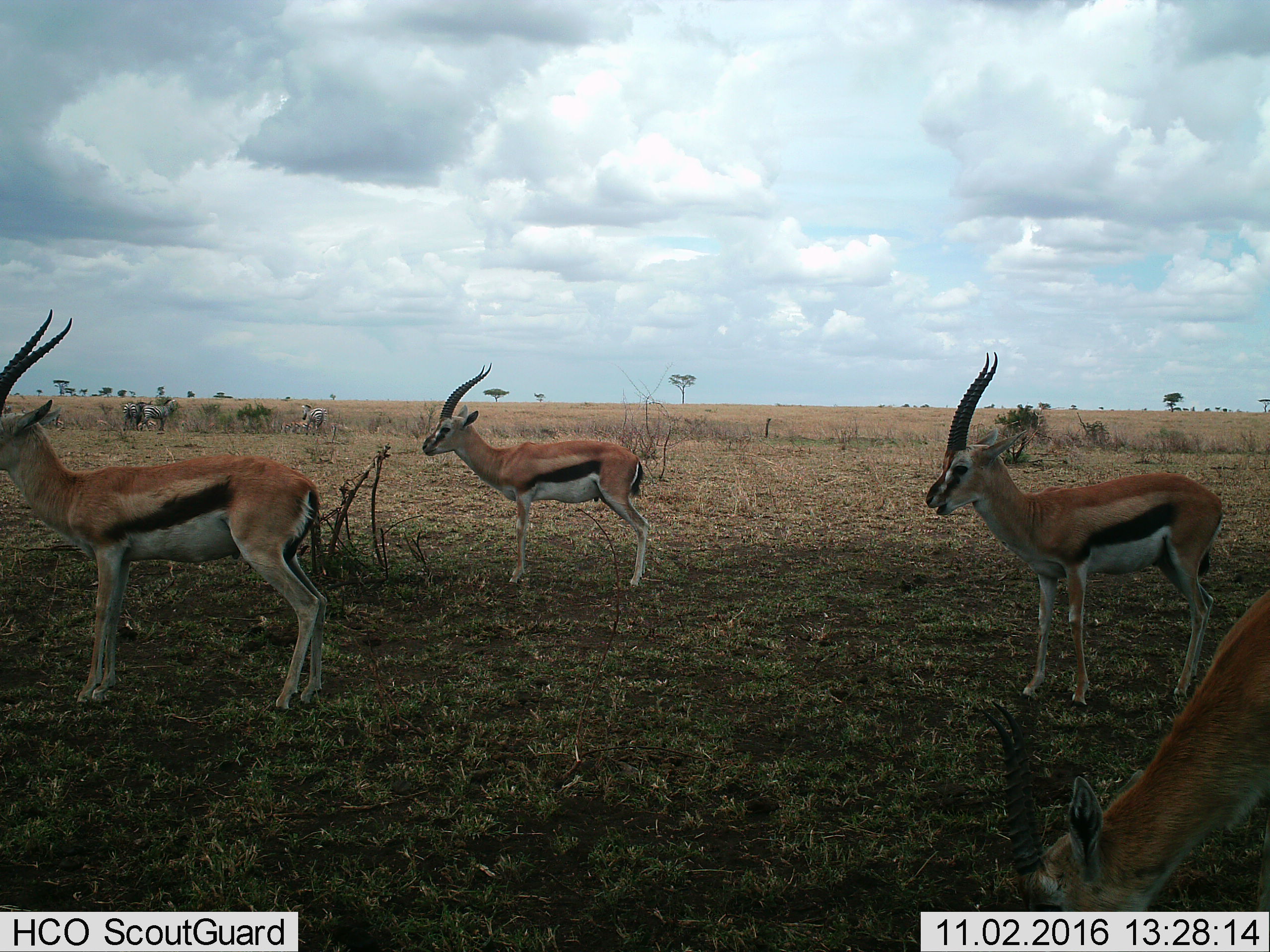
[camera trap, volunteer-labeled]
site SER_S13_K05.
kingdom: Animalia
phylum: Chordata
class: Mammalia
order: Artiodactyla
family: Bovidae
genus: Eudorcas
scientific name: Eudorcas thomsonii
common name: thomson's gazelle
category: gazellethomsons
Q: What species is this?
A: Gazellethomsons (thomson's gazelle) (Eudorcas thomsonii).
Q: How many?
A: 4.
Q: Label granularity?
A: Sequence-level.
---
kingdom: Animalia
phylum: Chordata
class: Mammalia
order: Perissodactyla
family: Equidae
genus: Equus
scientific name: Equus quagga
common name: plains zebra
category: zebraplains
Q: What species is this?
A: Zebraplains (plains zebra) (Equus quagga).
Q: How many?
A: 3.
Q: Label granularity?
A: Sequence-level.